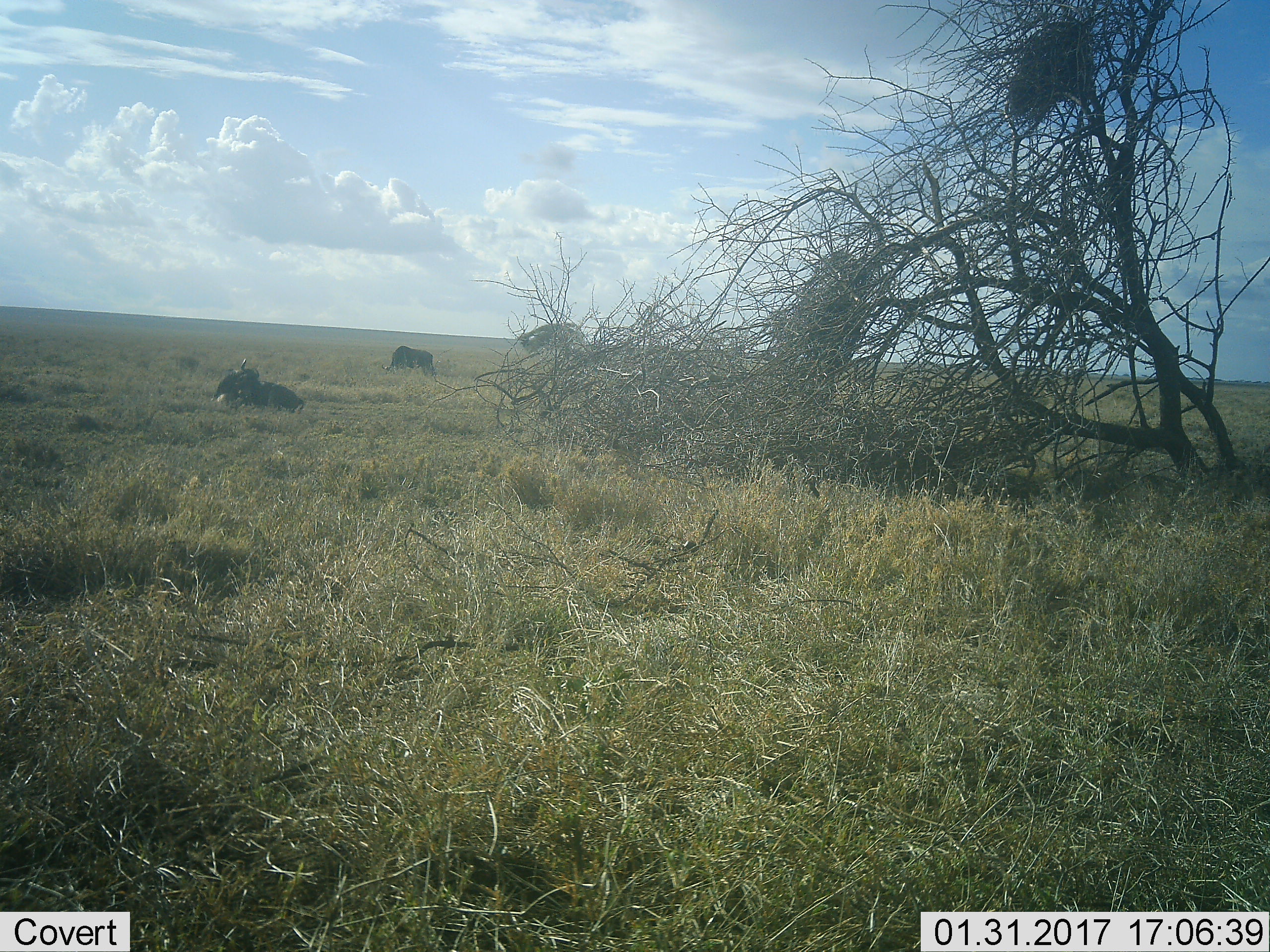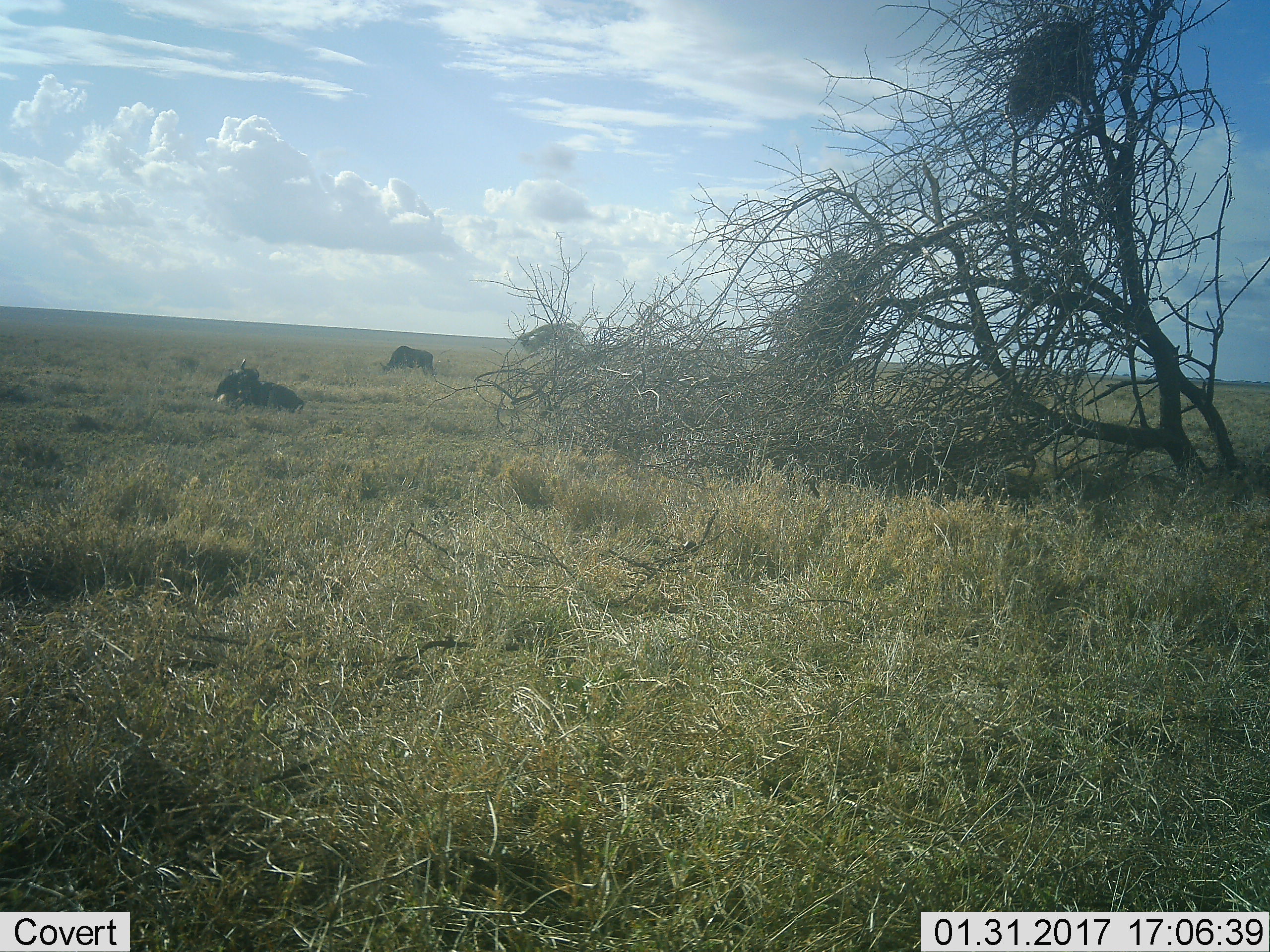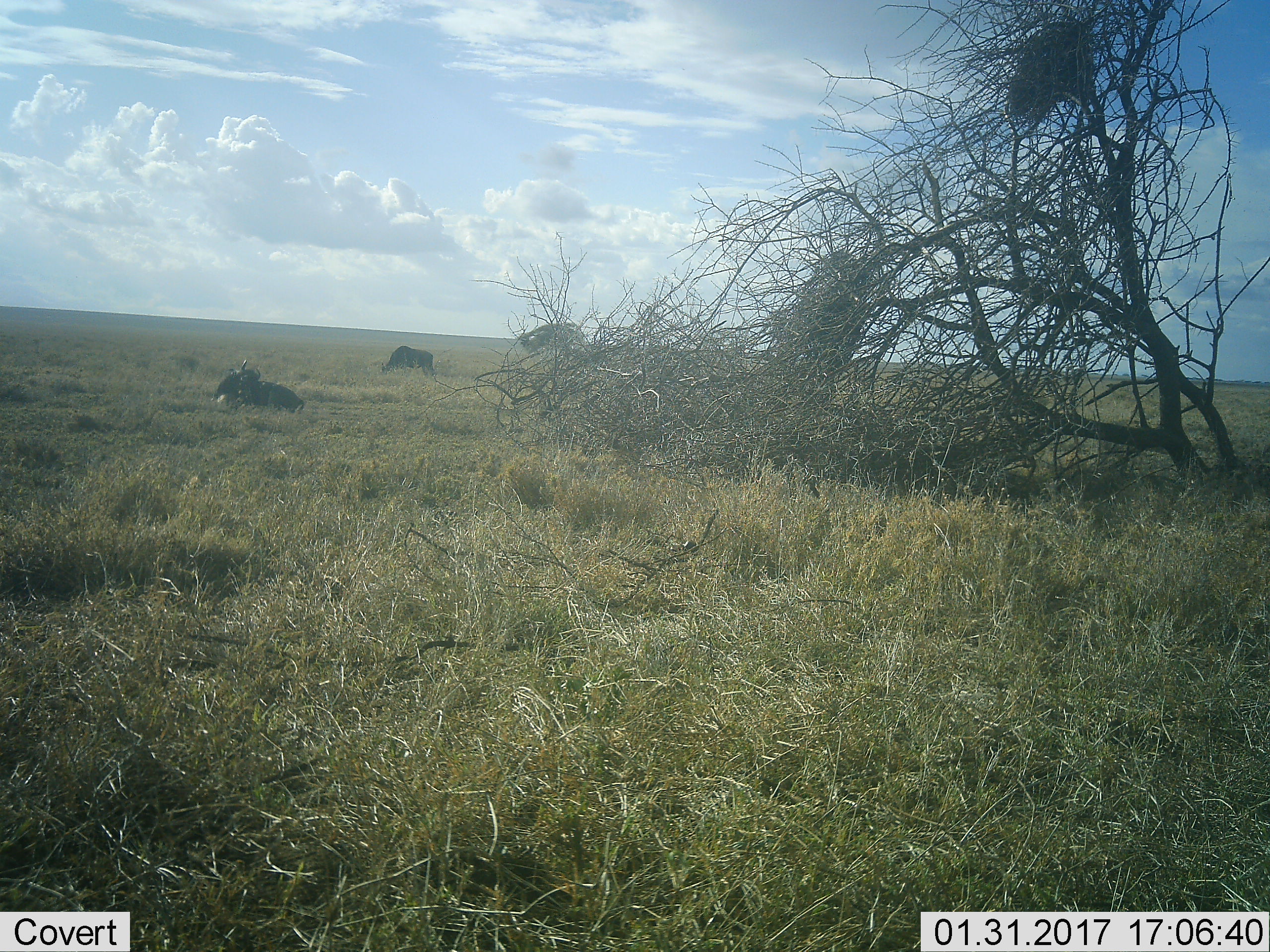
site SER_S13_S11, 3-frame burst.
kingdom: Animalia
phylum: Chordata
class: Mammalia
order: Artiodactyla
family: Bovidae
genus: Connochaetes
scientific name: Connochaetes taurinus taurinus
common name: blue wildebeest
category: wildebeestblue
Wildebeestblue (blue wildebeest) (Connochaetes taurinus taurinus), count 3. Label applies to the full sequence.